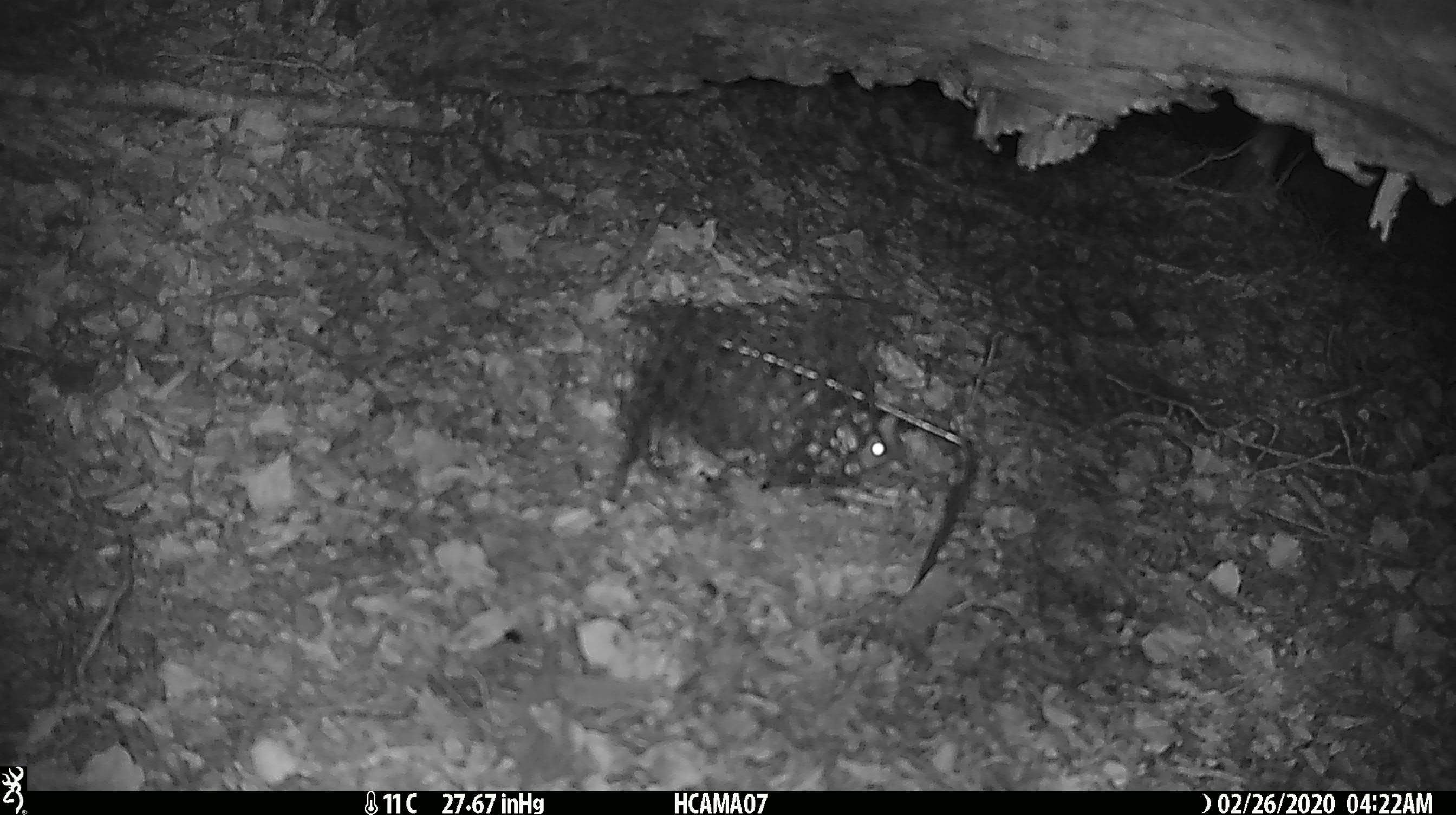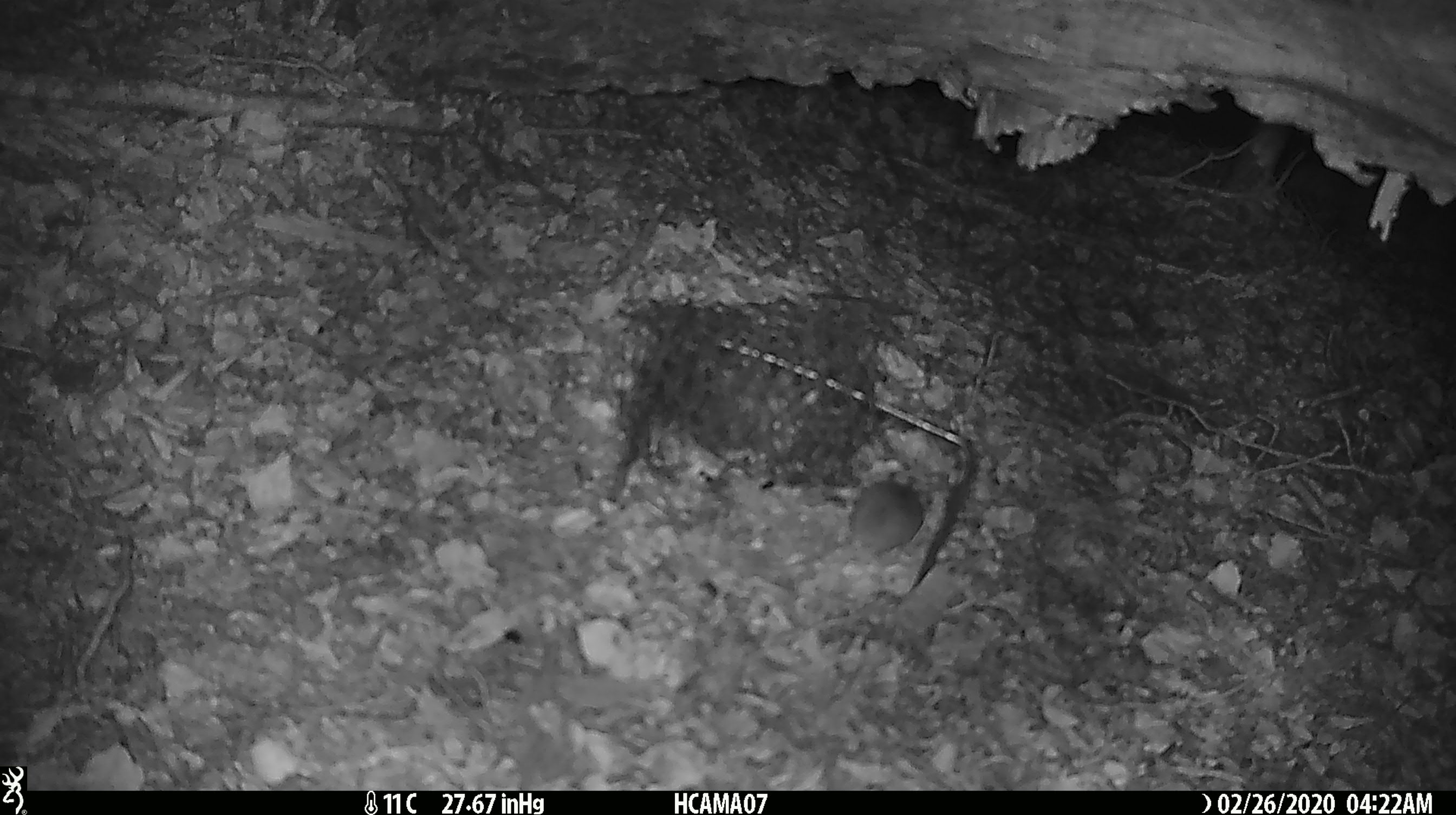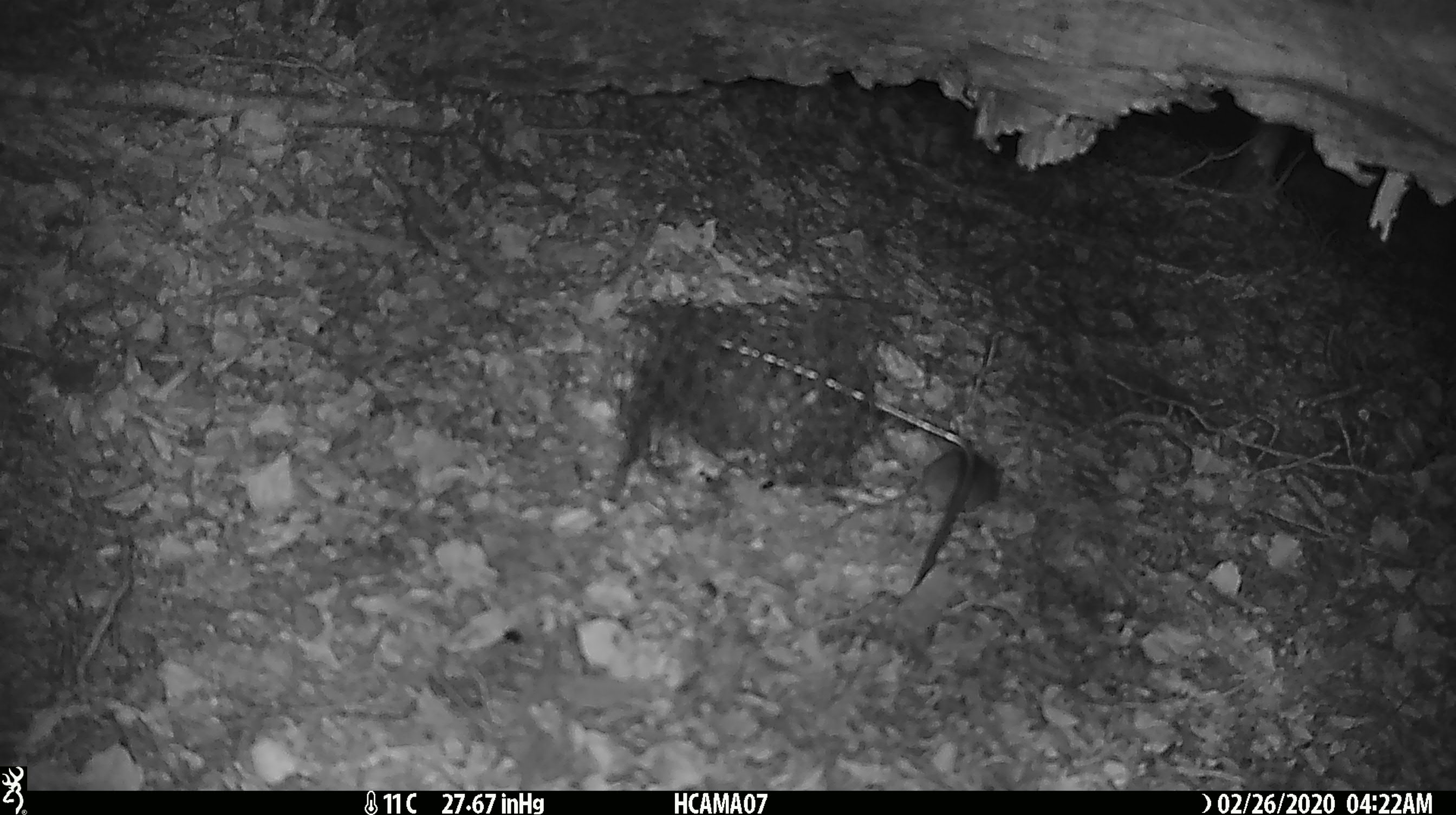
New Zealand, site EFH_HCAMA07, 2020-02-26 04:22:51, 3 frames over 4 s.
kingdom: Animalia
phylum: Chordata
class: Mammalia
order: Rodentia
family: Muridae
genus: Mus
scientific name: Mus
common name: mouse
Mouse (Mus).